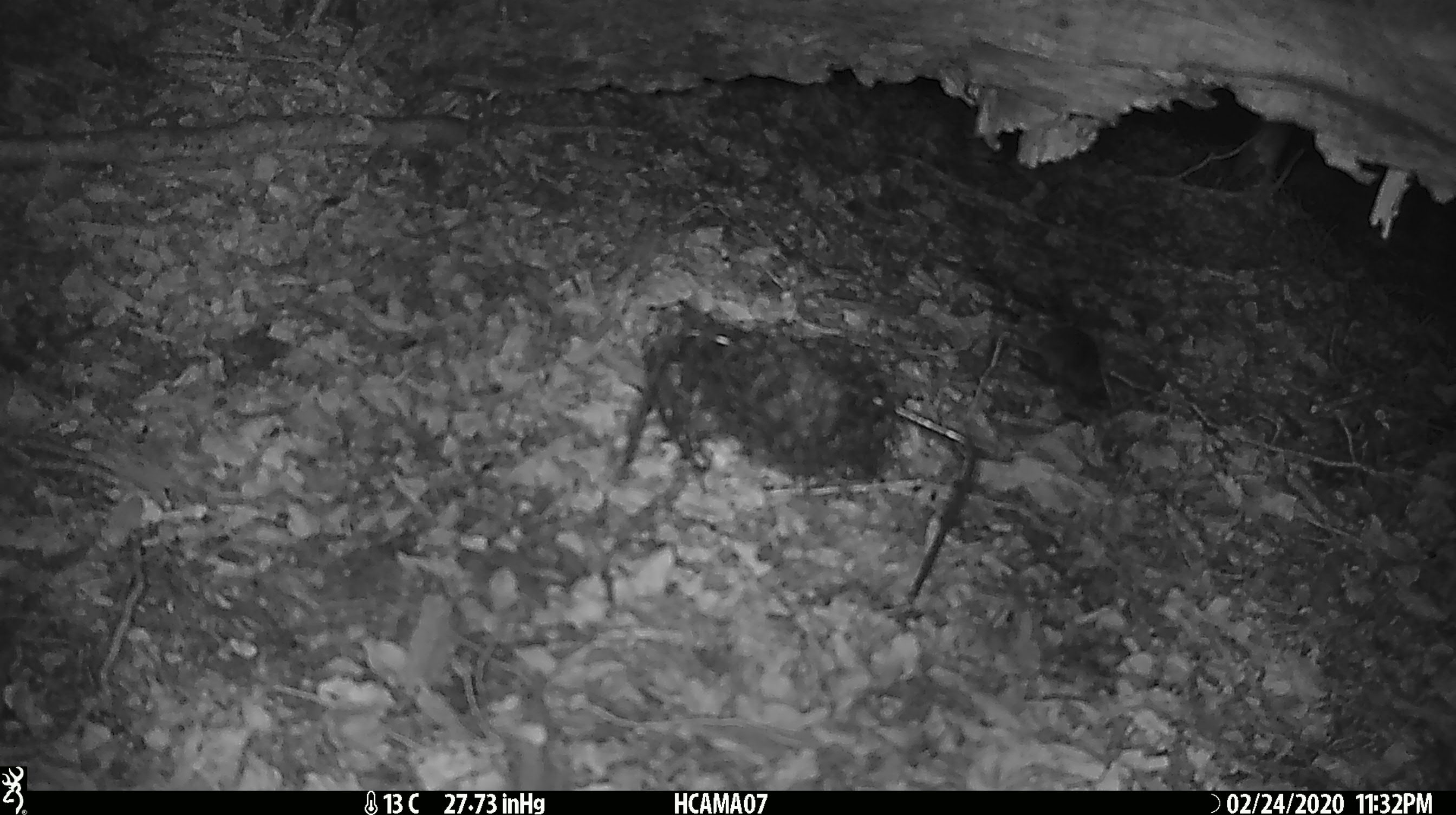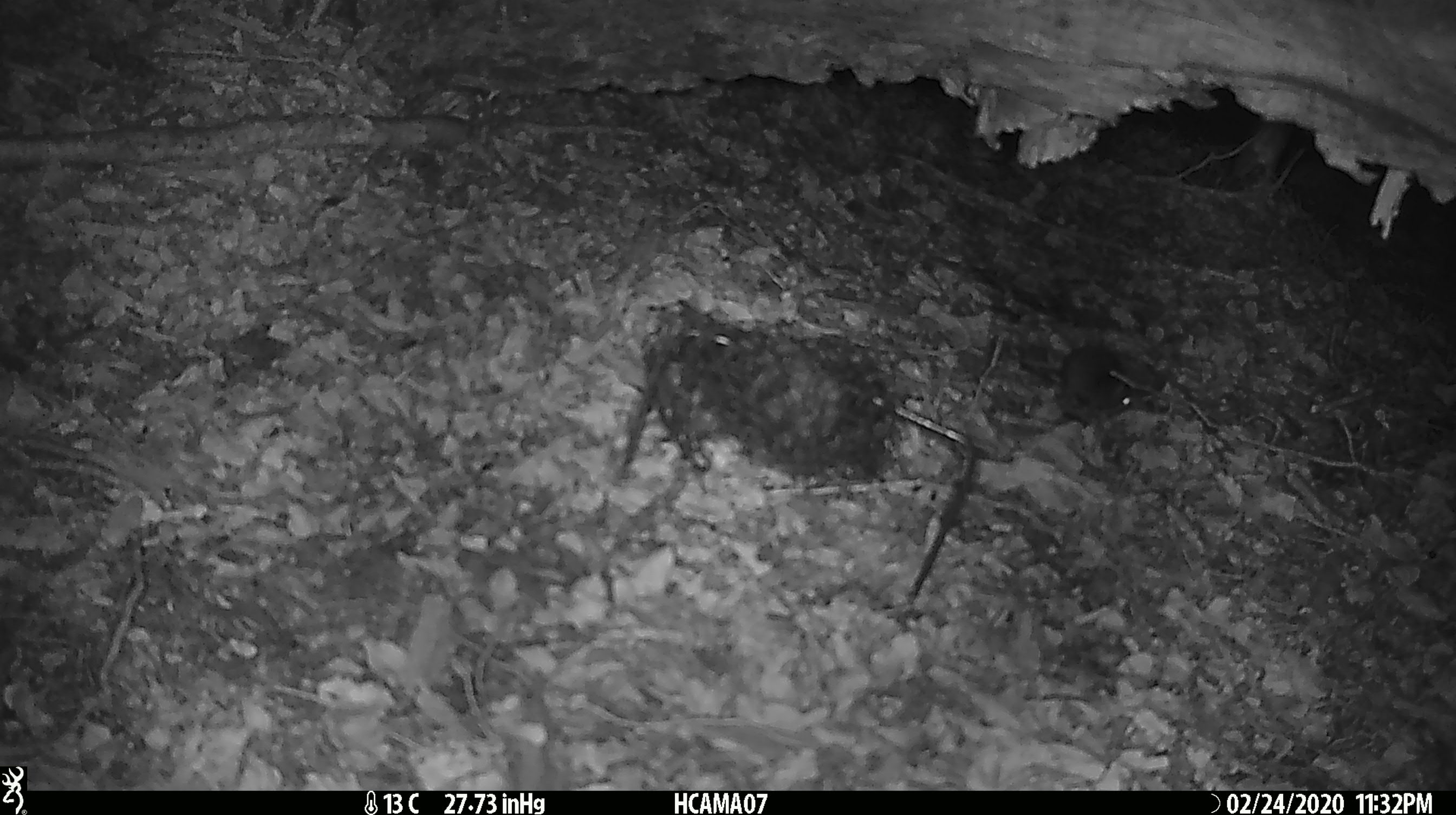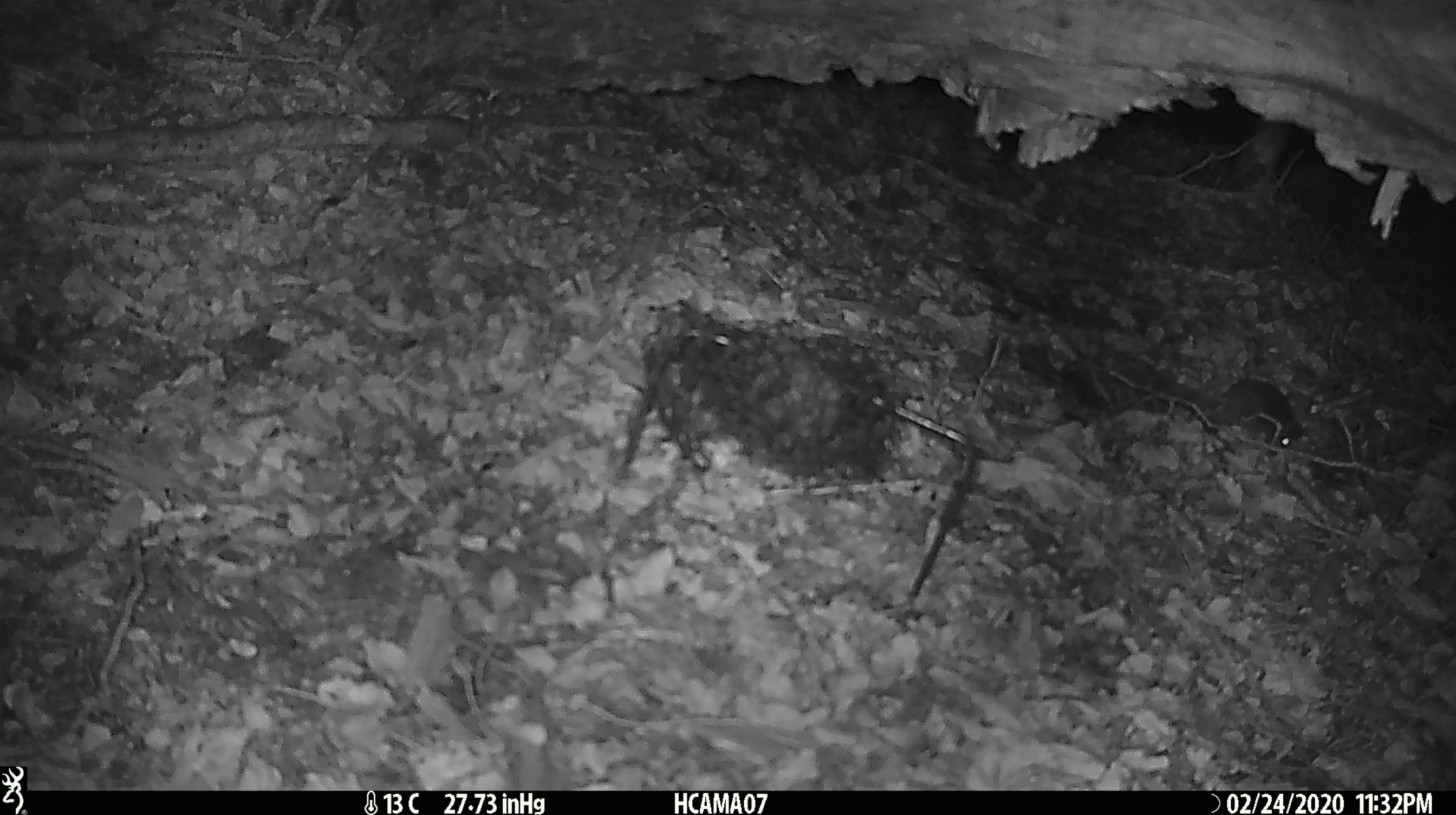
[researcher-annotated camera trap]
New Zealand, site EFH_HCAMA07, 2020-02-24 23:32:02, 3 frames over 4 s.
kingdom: Animalia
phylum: Chordata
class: Mammalia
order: Rodentia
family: Muridae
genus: Mus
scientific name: Mus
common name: mouse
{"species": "mouse (Mus)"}